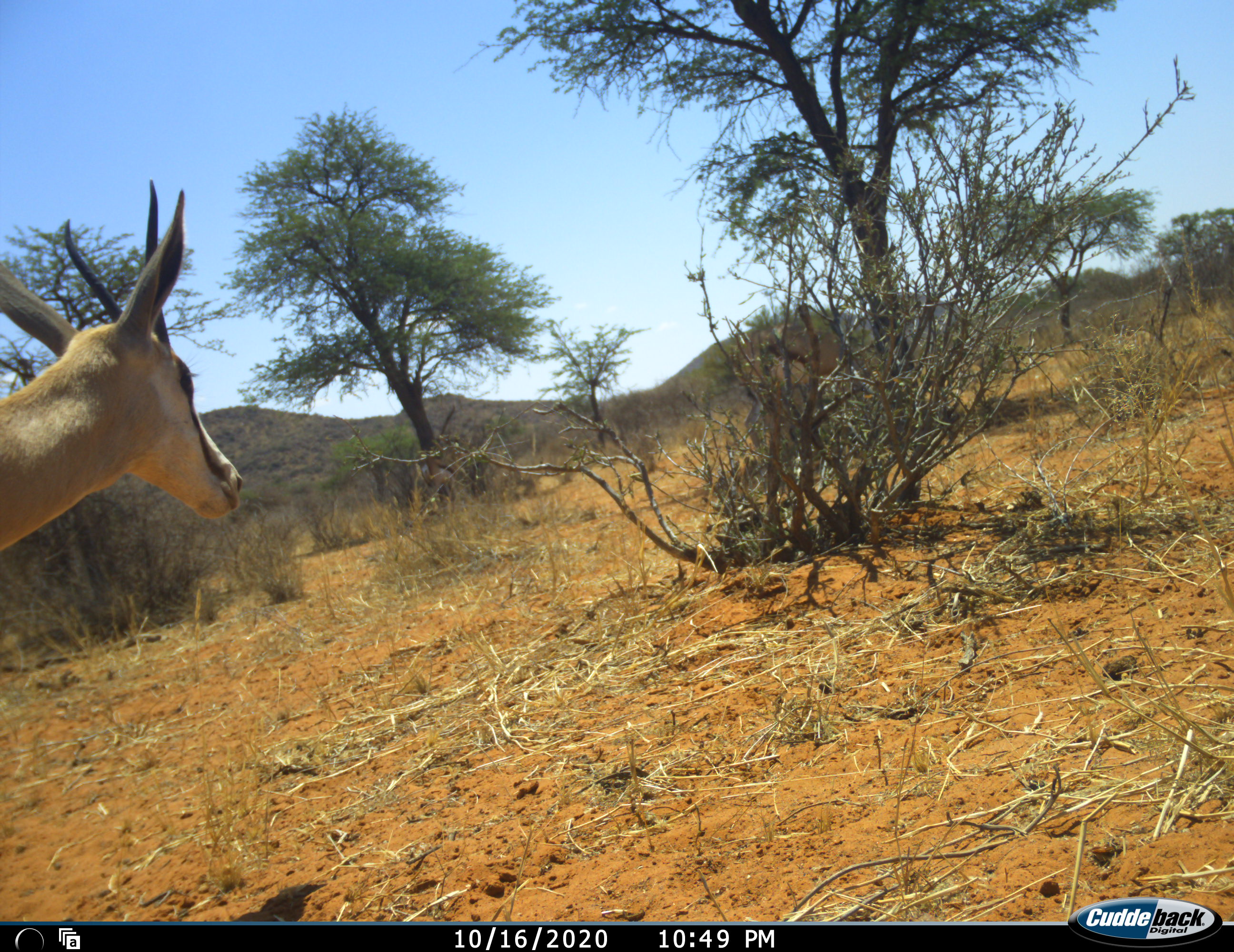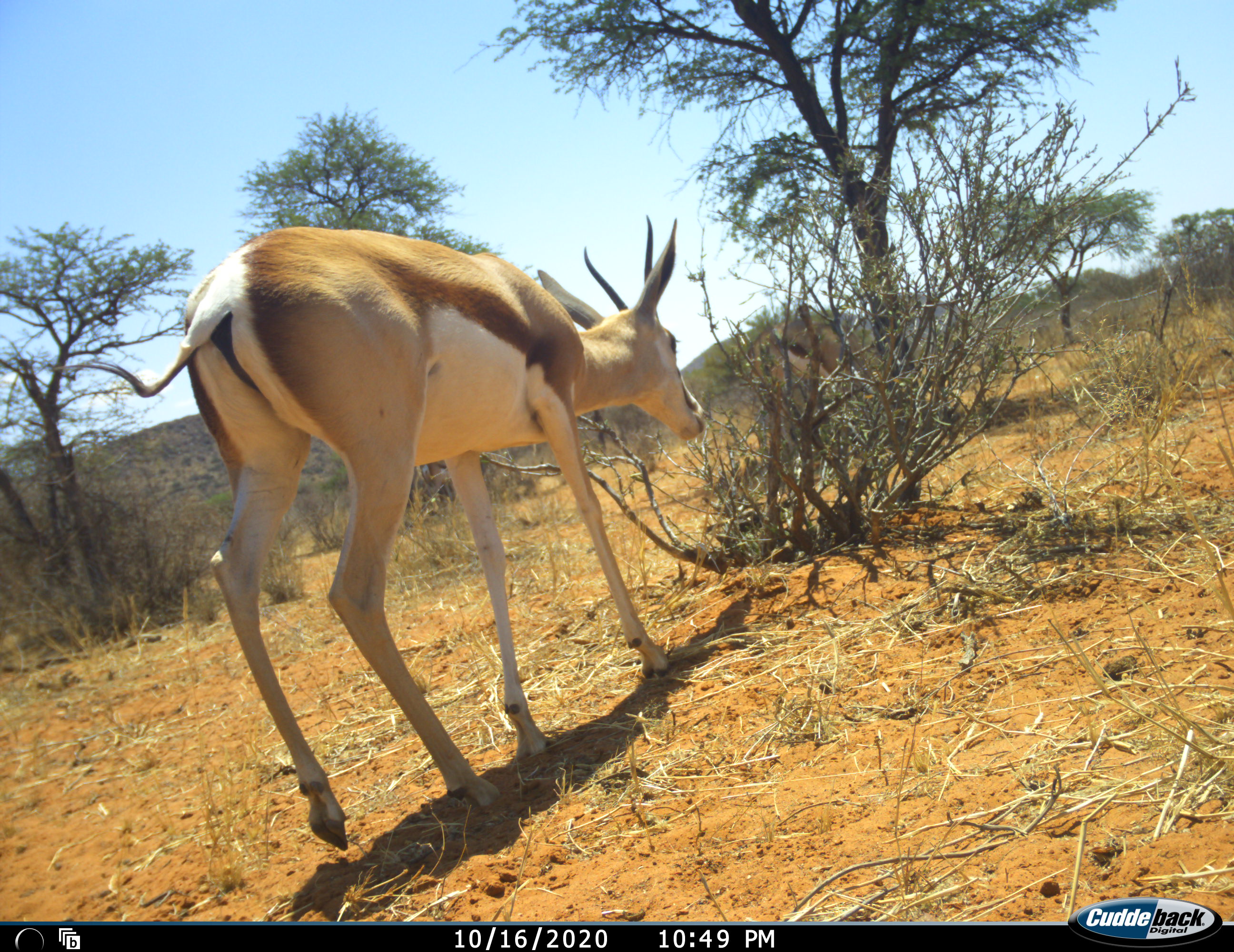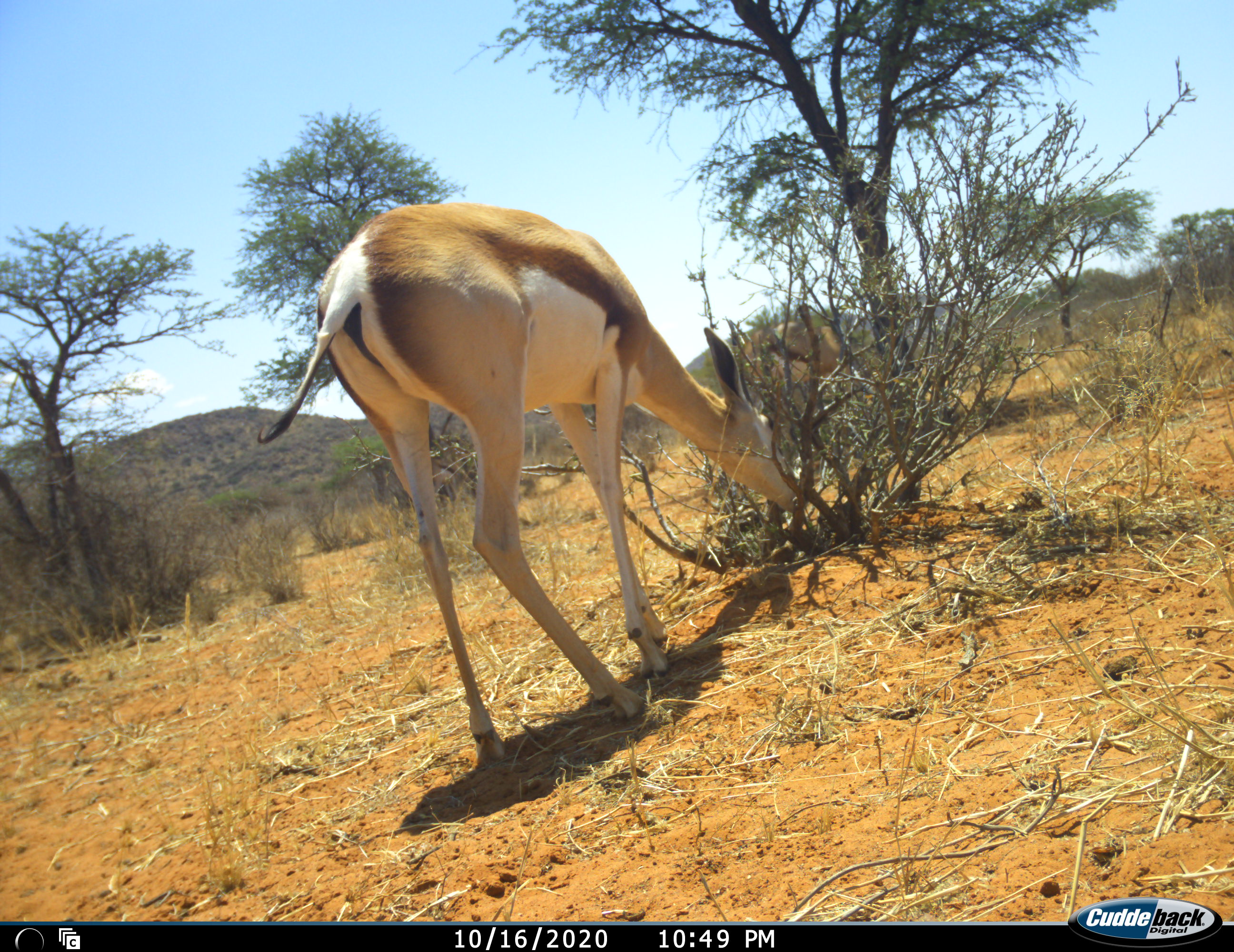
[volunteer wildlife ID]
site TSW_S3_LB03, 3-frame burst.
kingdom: Animalia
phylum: Chordata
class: Mammalia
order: Artiodactyla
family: Bovidae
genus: Antidorcas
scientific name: Antidorcas marsupialis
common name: springbok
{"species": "springbok (Antidorcas marsupialis)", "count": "1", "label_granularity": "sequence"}